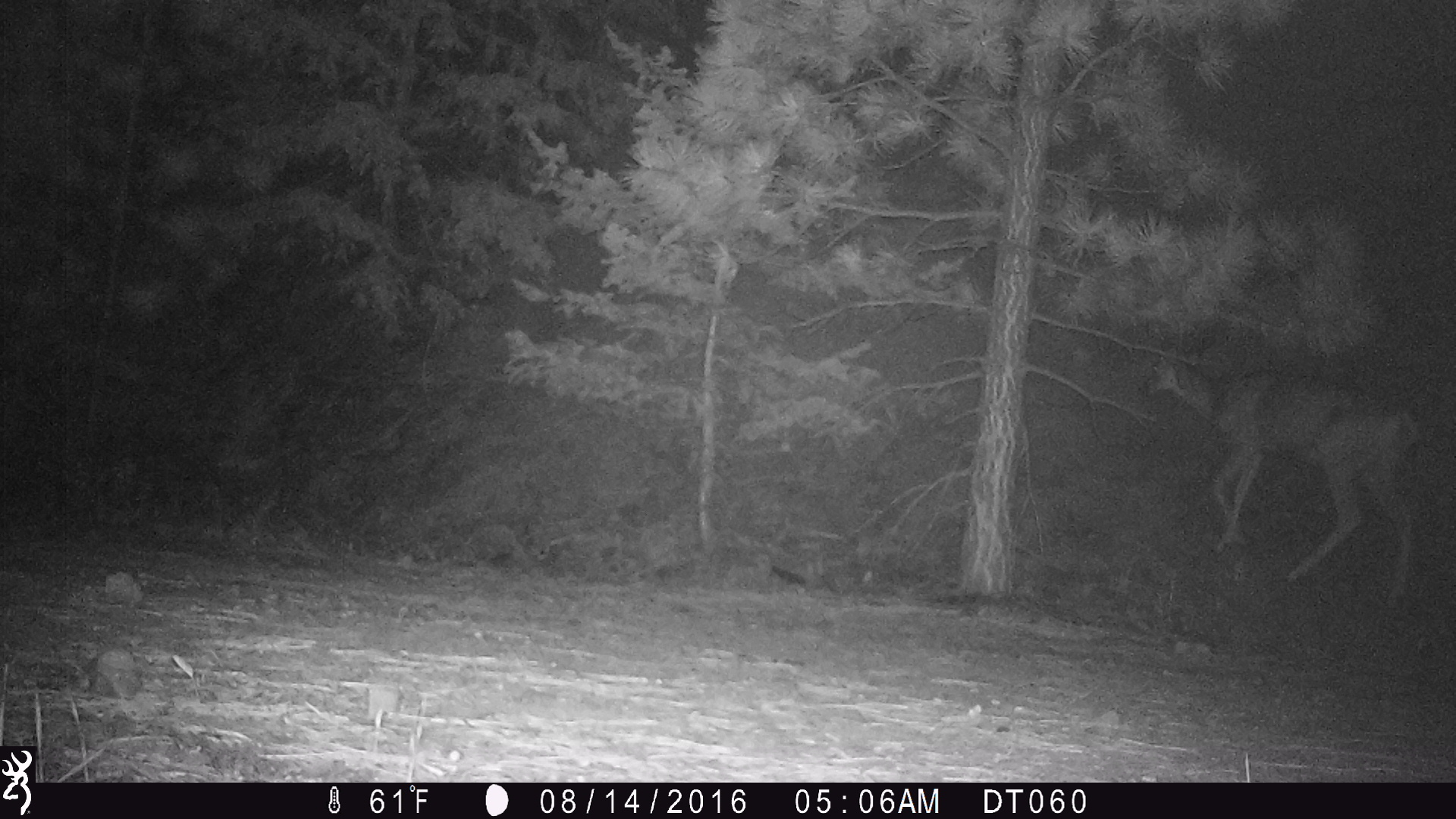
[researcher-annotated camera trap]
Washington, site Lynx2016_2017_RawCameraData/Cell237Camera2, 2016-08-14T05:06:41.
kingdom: Animalia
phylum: Chordata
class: Mammalia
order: Artiodactyla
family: Cervidae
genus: Odocoileus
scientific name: Odocoileus hemionus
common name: mule deer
Odocoileus hemionus (mule deer). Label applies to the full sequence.